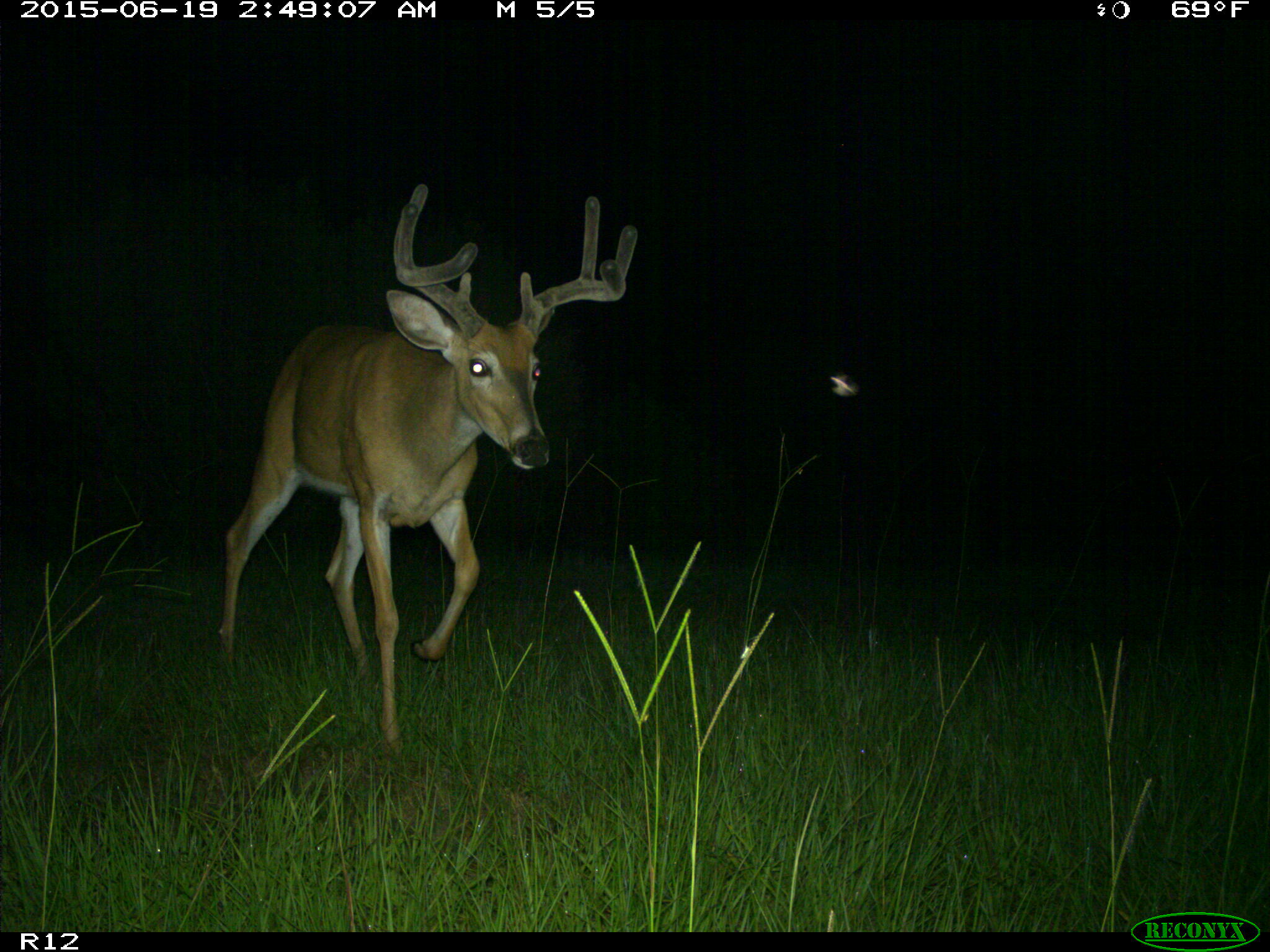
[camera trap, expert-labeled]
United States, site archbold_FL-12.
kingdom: Animalia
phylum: Chordata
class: Mammalia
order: Artiodactyla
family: Cervidae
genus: Odocoileus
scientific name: Odocoileus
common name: deer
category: unidentified deer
Unidentified deer (deer) (Odocoileus).